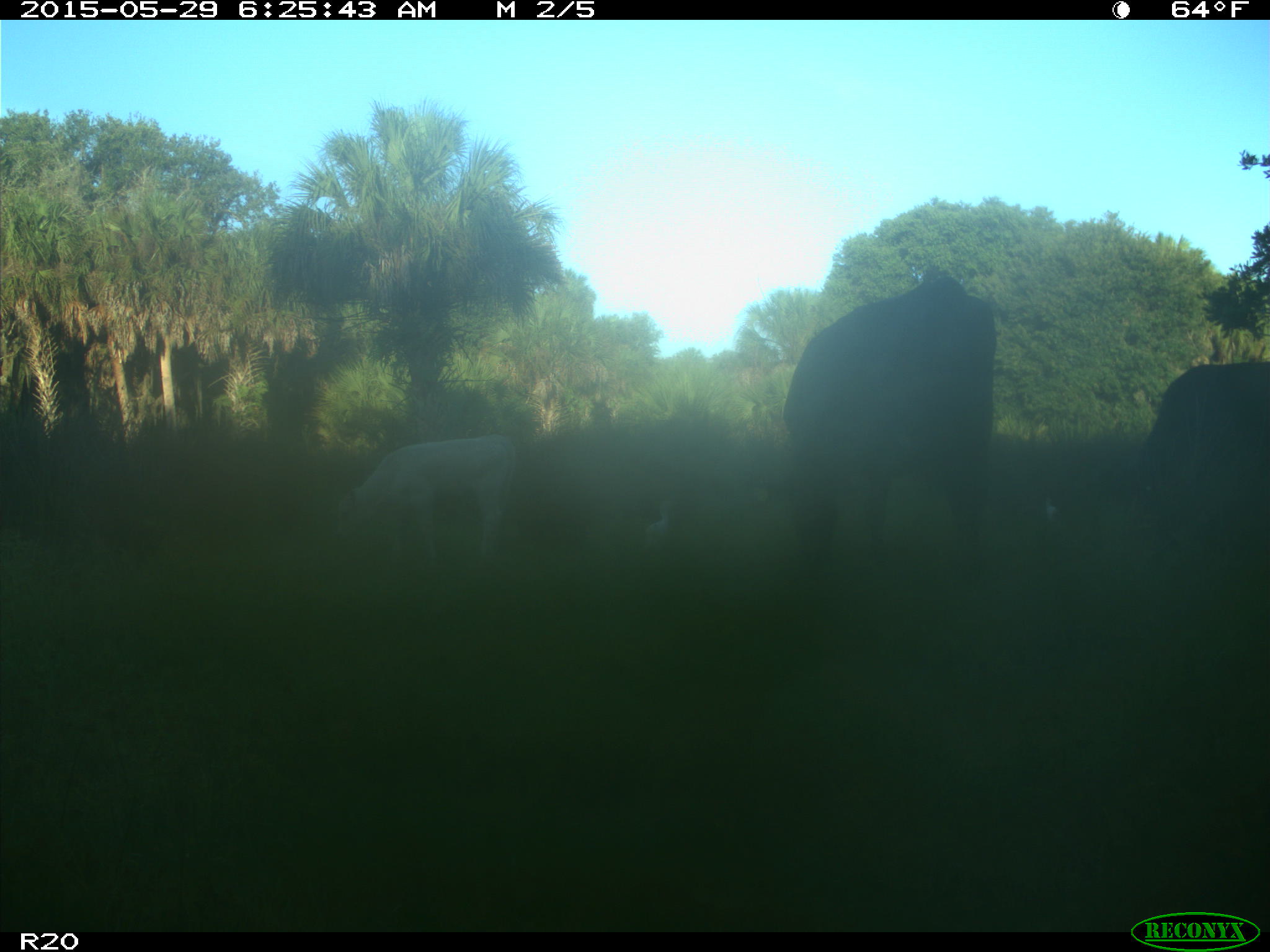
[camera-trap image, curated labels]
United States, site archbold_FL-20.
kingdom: Animalia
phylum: Chordata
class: Mammalia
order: Artiodactyla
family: Bovidae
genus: Bos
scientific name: Bos taurus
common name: domestic cow